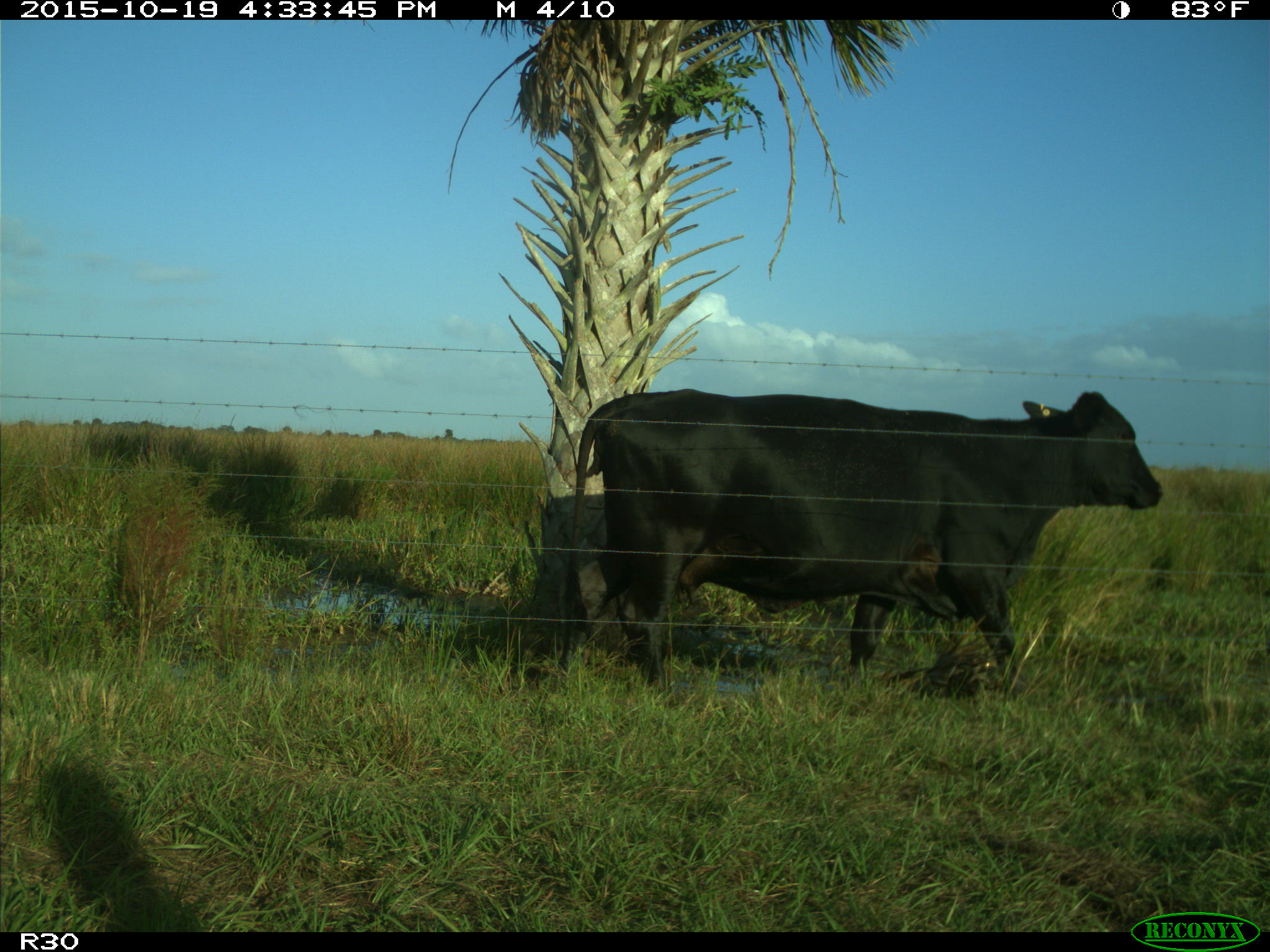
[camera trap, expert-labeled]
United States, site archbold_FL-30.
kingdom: Animalia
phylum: Chordata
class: Mammalia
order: Artiodactyla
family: Bovidae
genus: Bos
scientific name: Bos taurus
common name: domestic cow